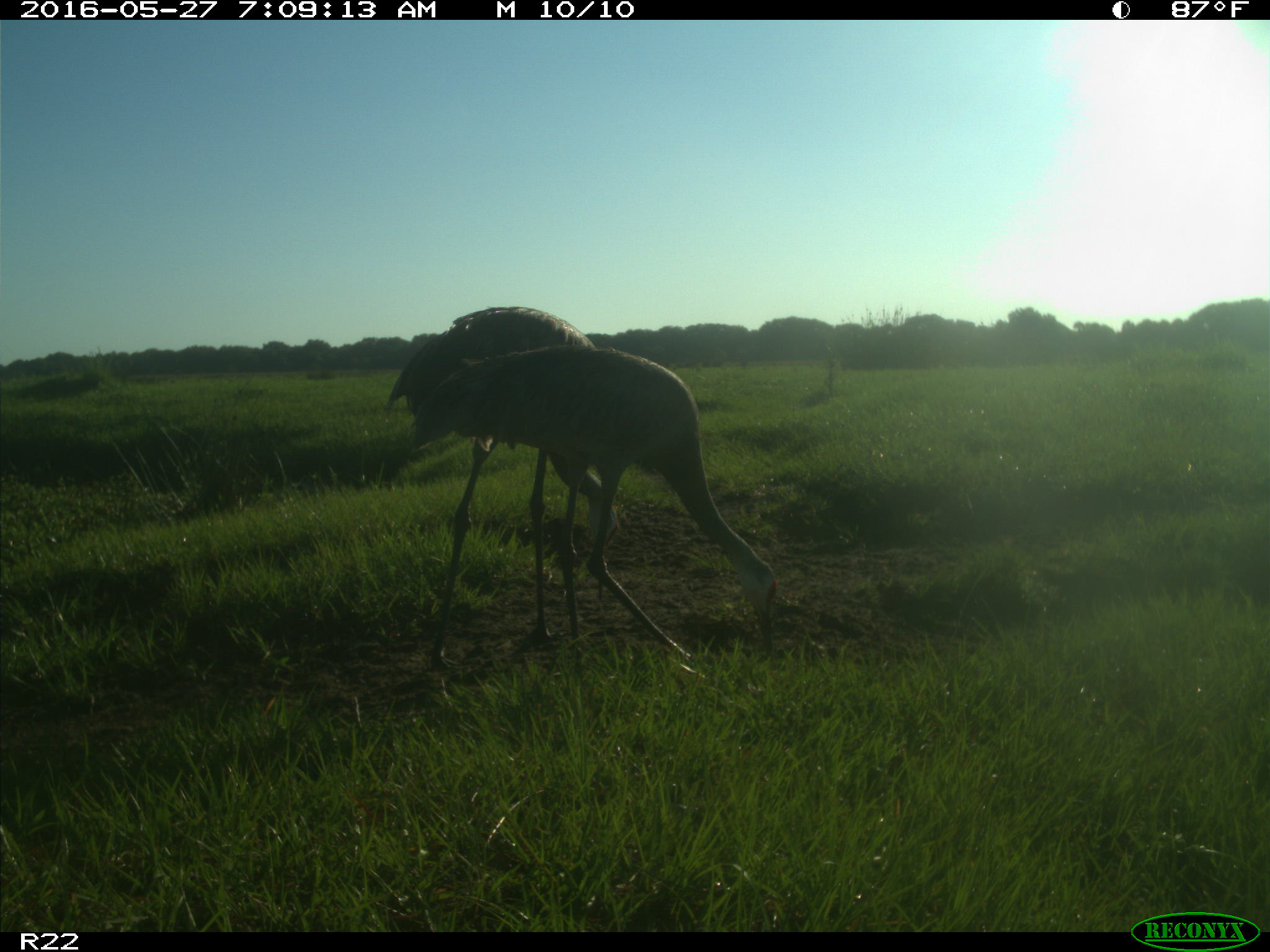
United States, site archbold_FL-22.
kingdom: Animalia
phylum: Chordata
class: Aves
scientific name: Aves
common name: birds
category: unidentified bird